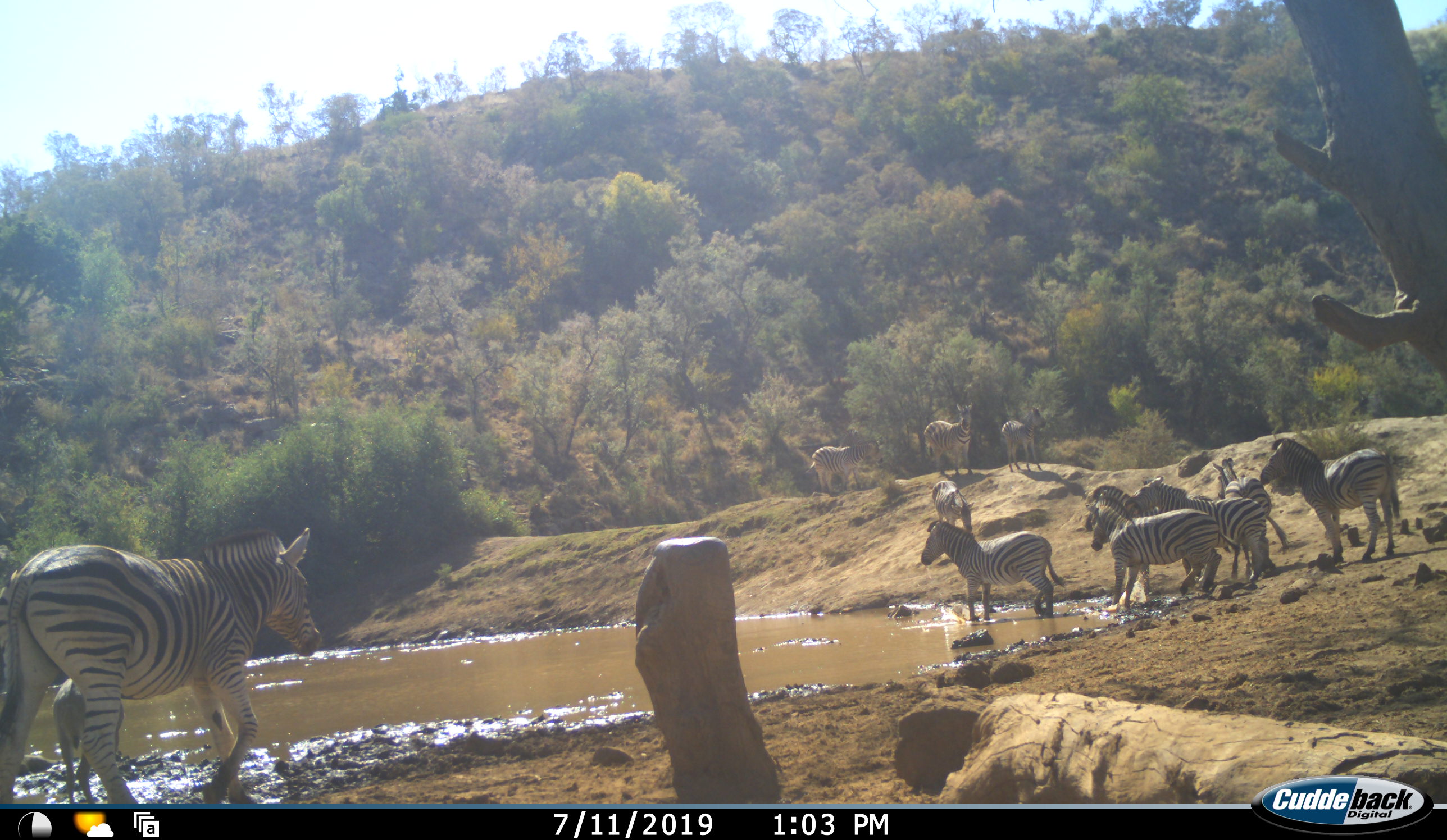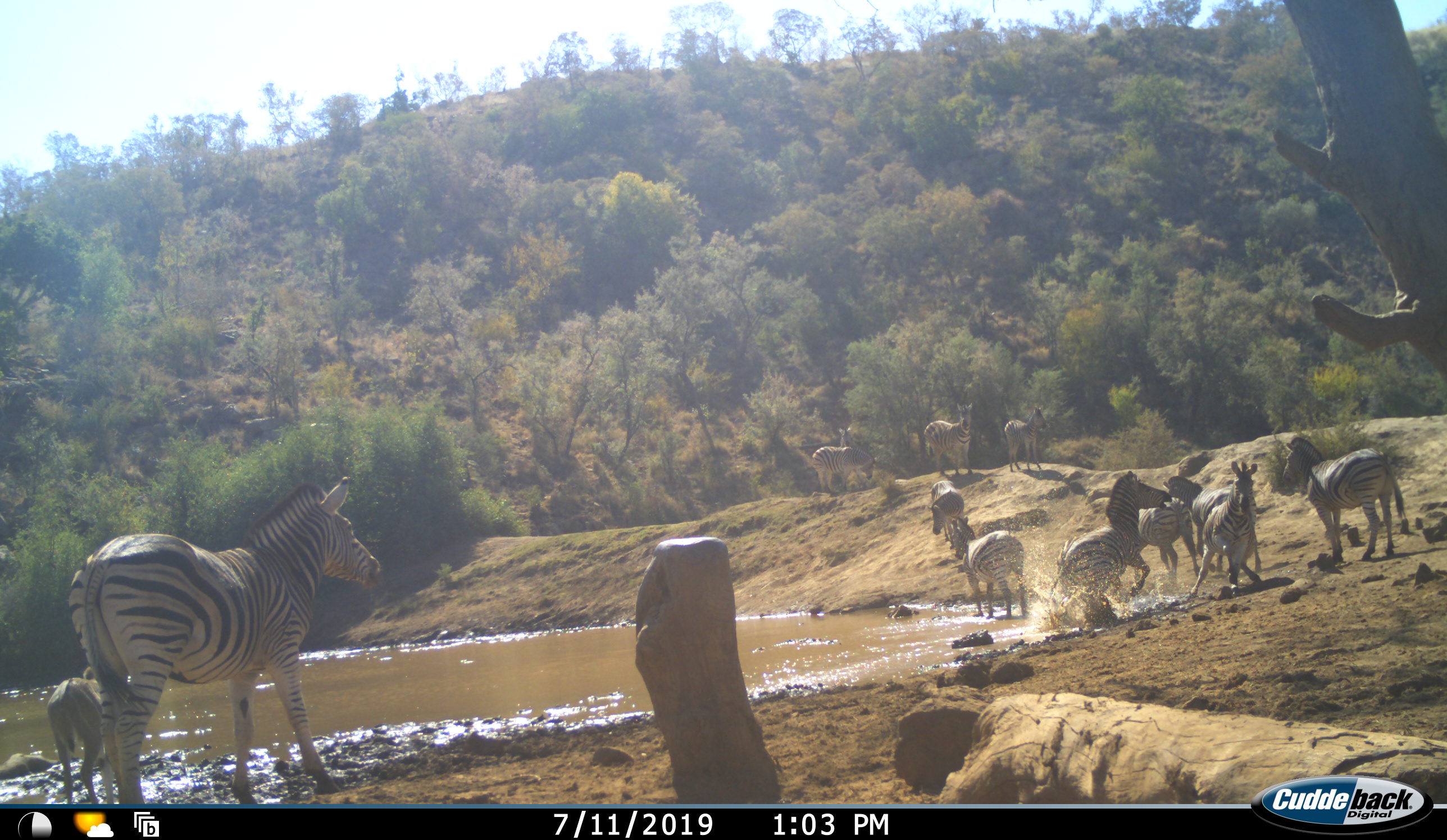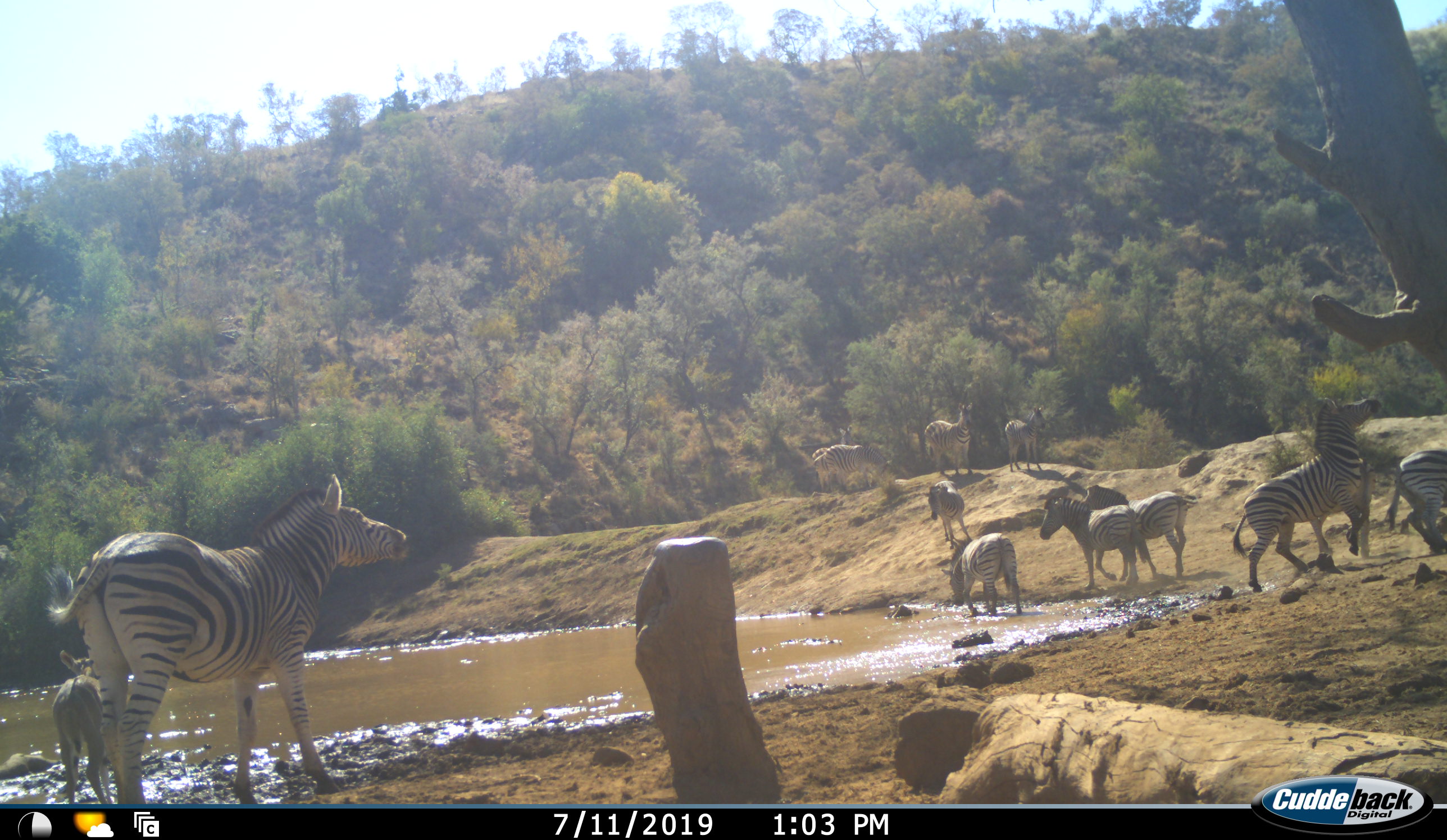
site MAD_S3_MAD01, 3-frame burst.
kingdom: Animalia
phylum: Chordata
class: Mammalia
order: Perissodactyla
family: Equidae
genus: Equus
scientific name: Equus quagga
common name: plains zebra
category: zebraplains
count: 11-50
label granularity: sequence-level